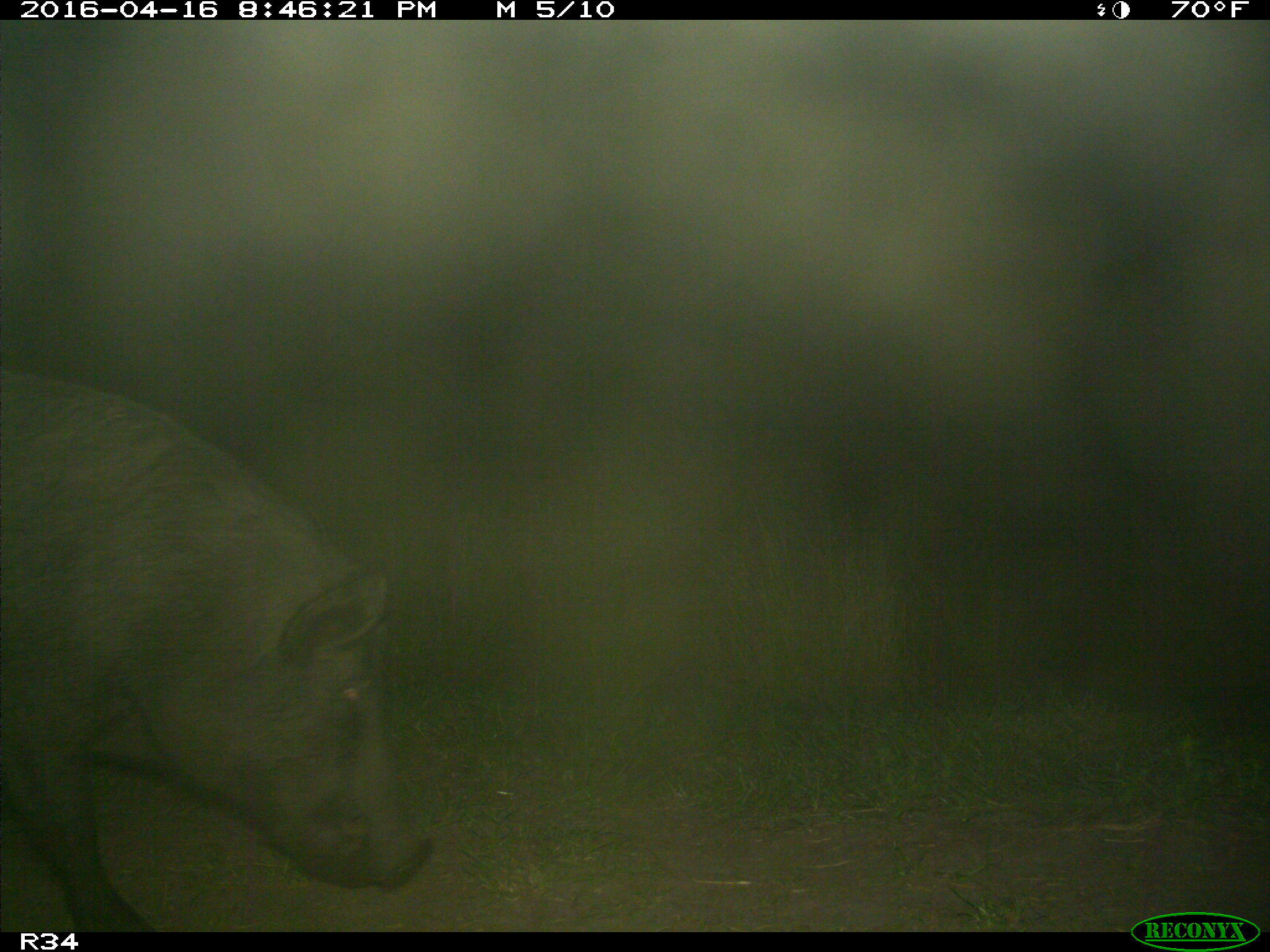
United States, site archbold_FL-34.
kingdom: Animalia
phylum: Chordata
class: Mammalia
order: Artiodactyla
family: Suidae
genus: Sus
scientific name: Sus scrofa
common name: wild boar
Sus scrofa (wild boar).